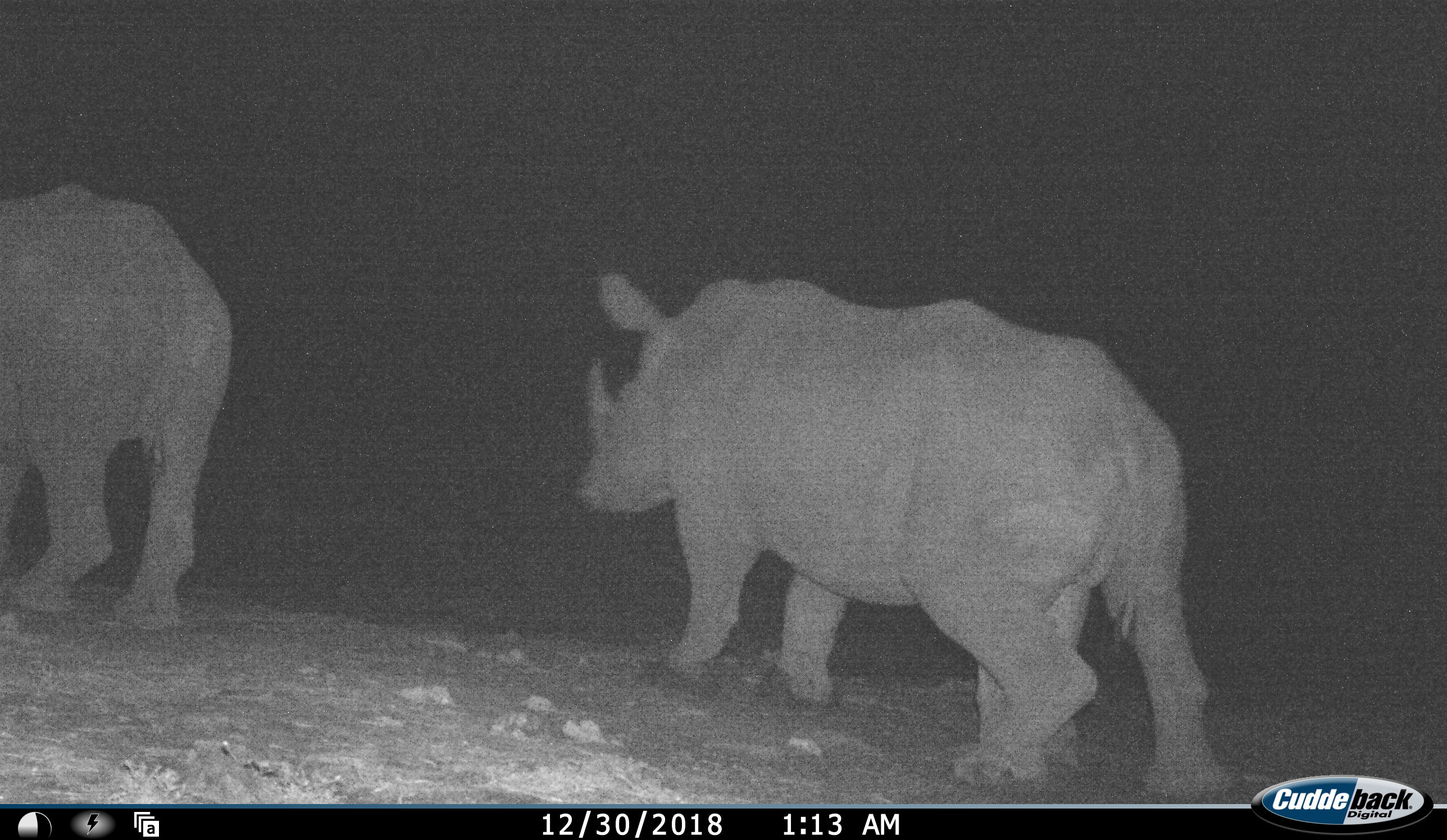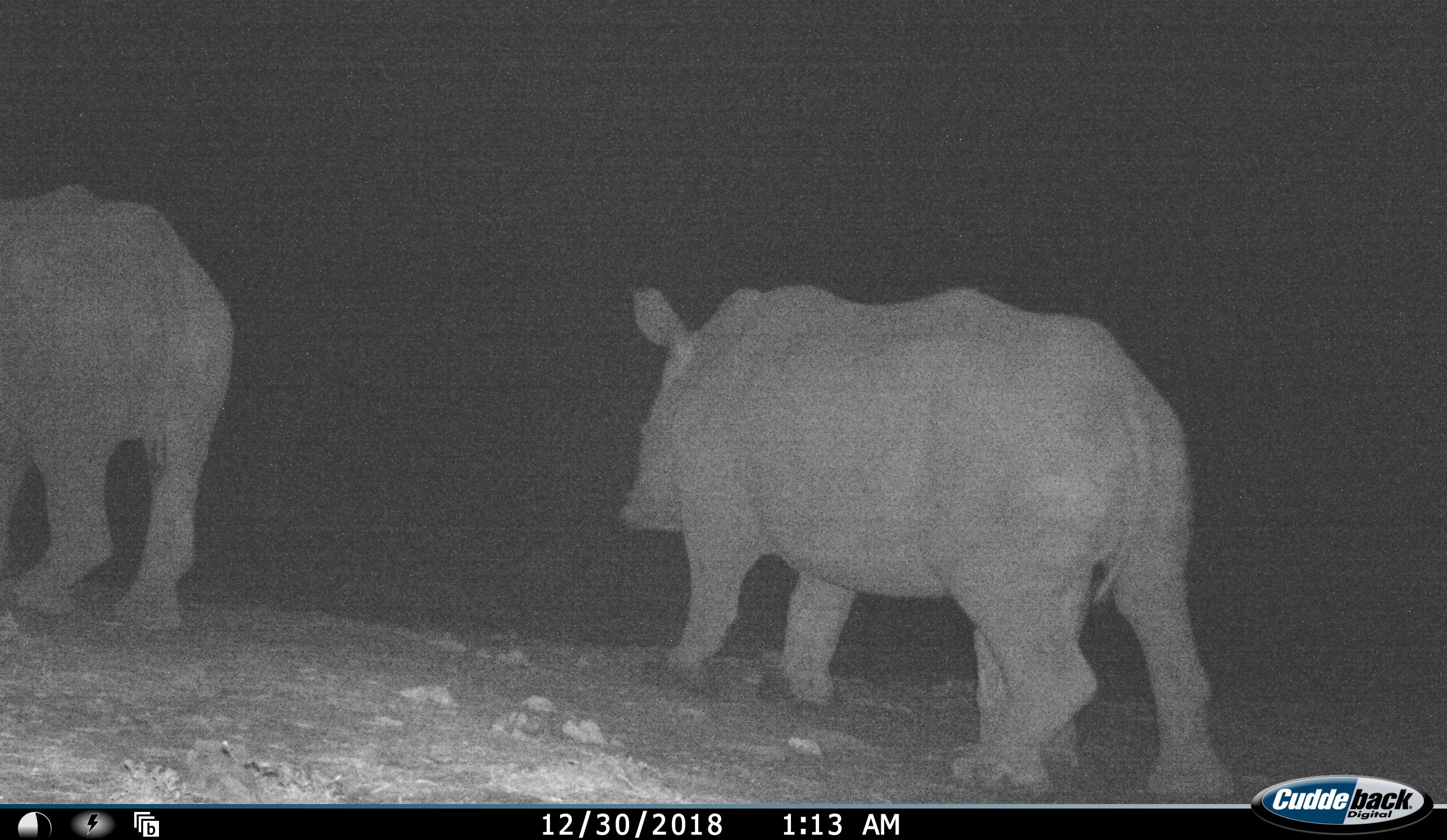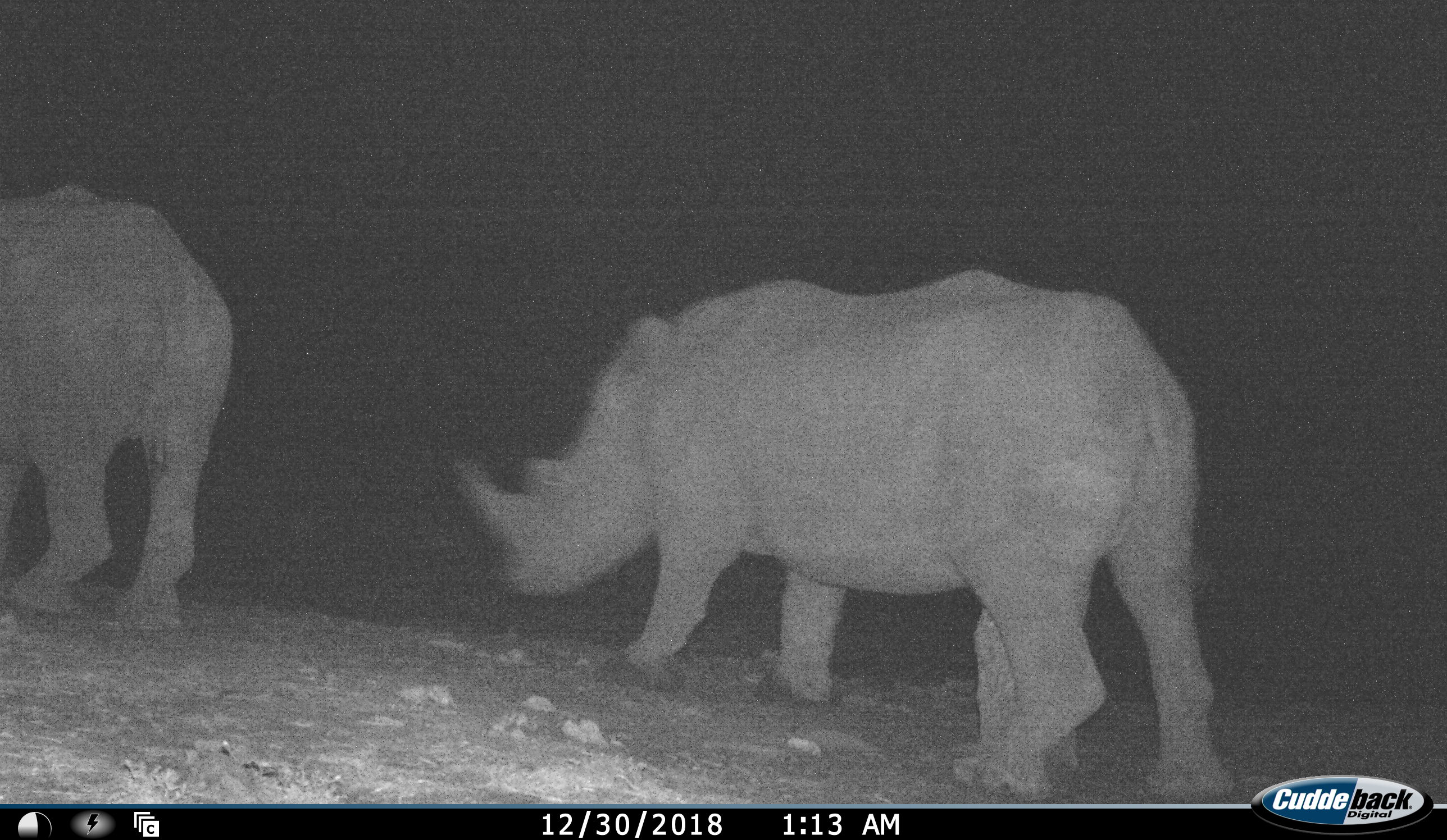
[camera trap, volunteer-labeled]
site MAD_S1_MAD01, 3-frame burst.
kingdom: Animalia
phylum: Chordata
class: Mammalia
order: Perissodactyla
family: Rhinocerotidae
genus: Diceros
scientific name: Diceros bicornis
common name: black rhinoceros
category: rhinocerosblack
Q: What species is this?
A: Rhinocerosblack (black rhinoceros) (Diceros bicornis).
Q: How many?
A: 2.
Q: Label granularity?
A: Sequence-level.